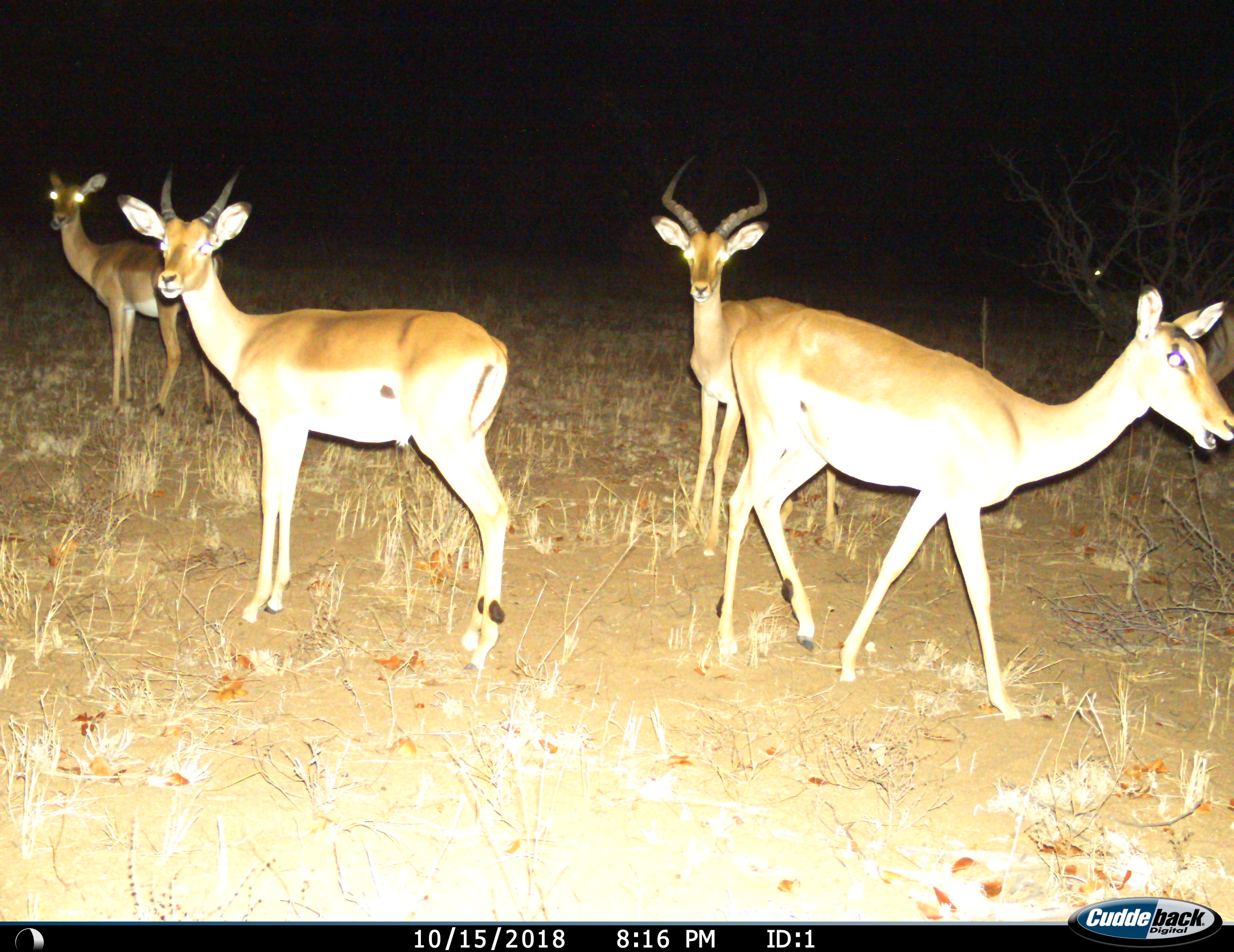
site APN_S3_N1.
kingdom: Animalia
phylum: Chordata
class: Mammalia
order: Artiodactyla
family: Bovidae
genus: Aepyceros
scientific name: Aepyceros melampus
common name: impala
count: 5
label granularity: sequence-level